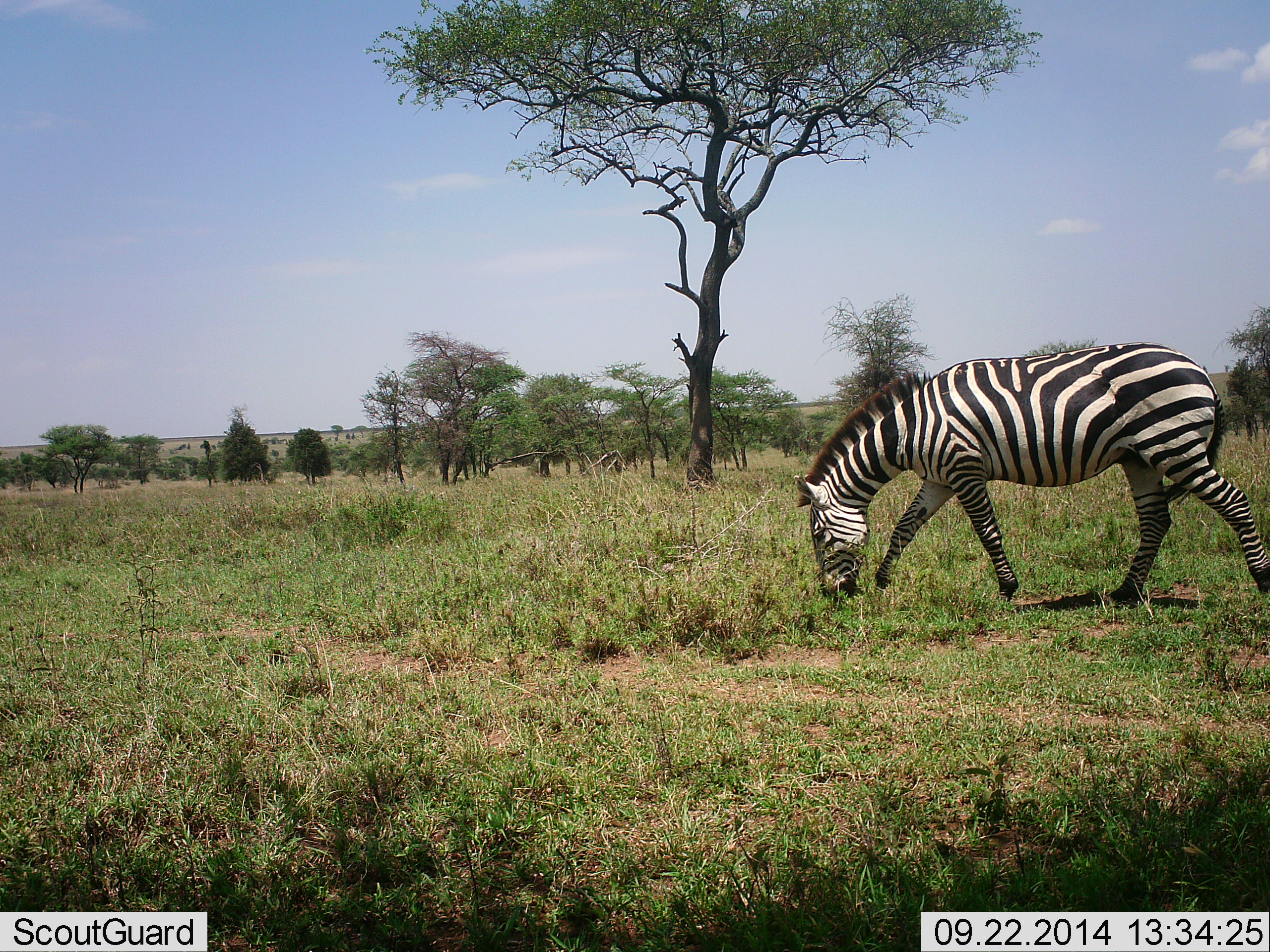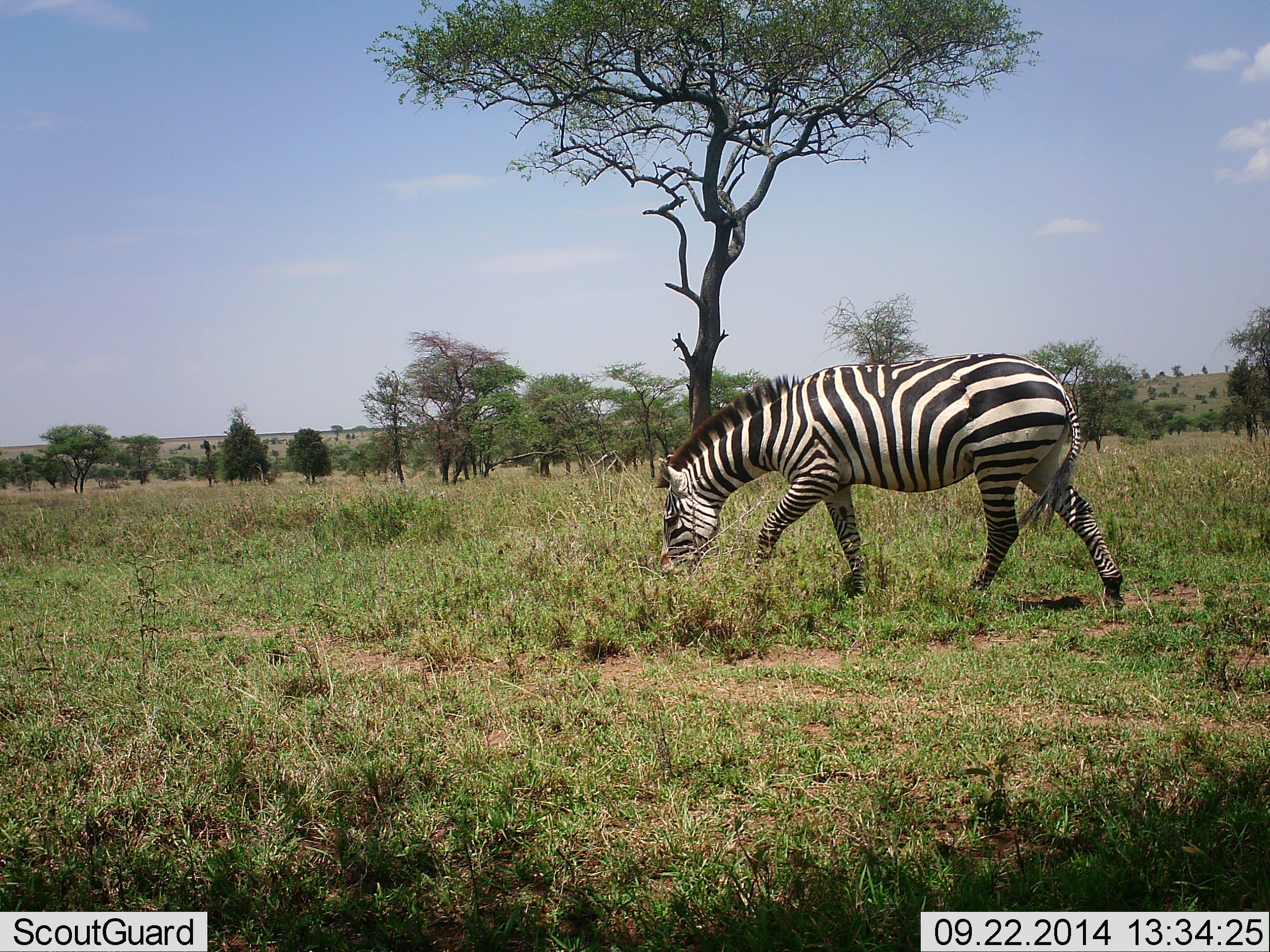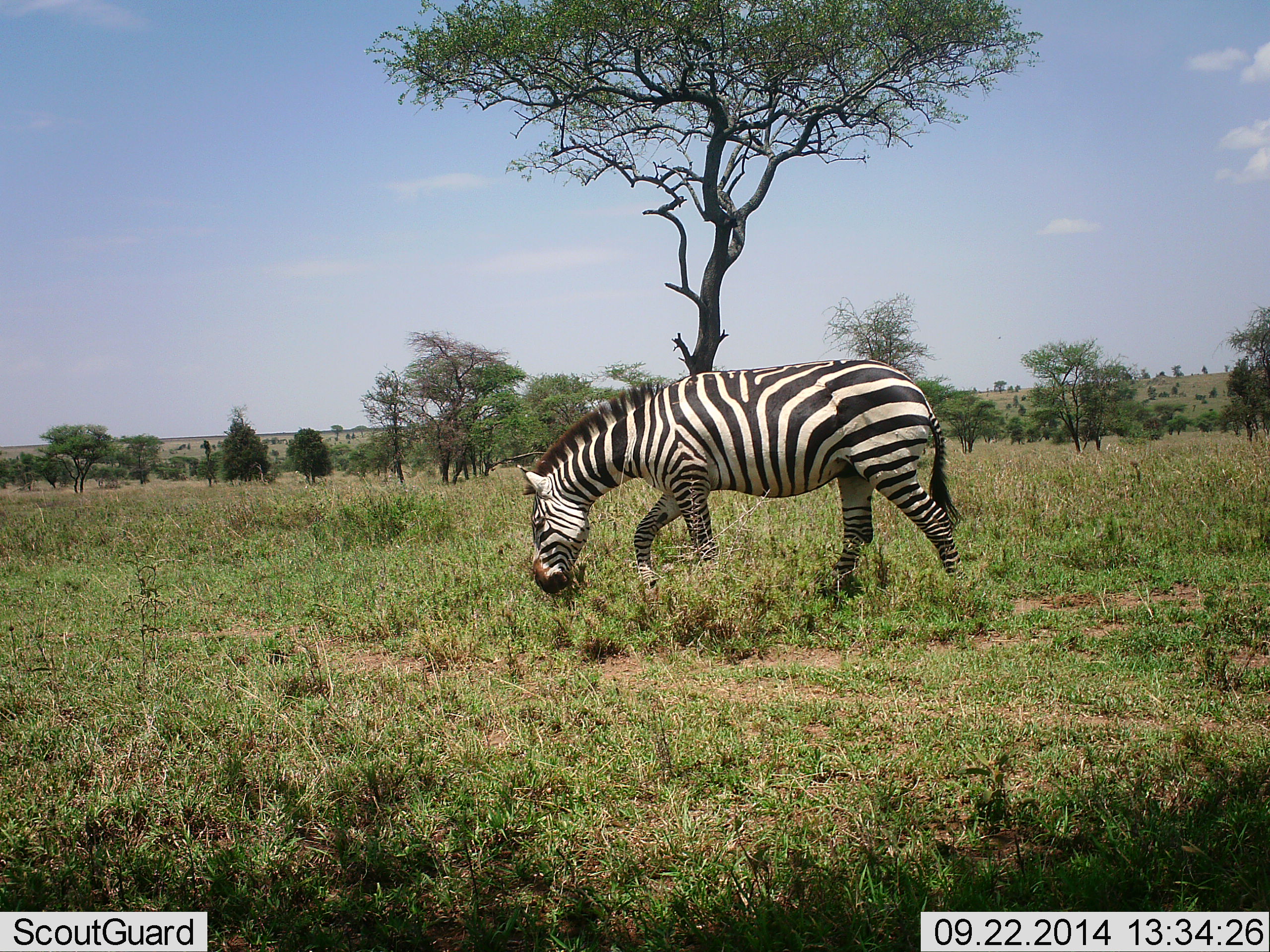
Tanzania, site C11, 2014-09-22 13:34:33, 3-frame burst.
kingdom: Animalia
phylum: Chordata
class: Mammalia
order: Perissodactyla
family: Equidae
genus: Equus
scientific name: Equus quagga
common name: plains zebra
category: zebra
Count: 1.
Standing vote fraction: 0%.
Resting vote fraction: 0%.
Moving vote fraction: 90%.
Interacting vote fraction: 0%.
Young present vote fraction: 0%.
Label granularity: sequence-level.